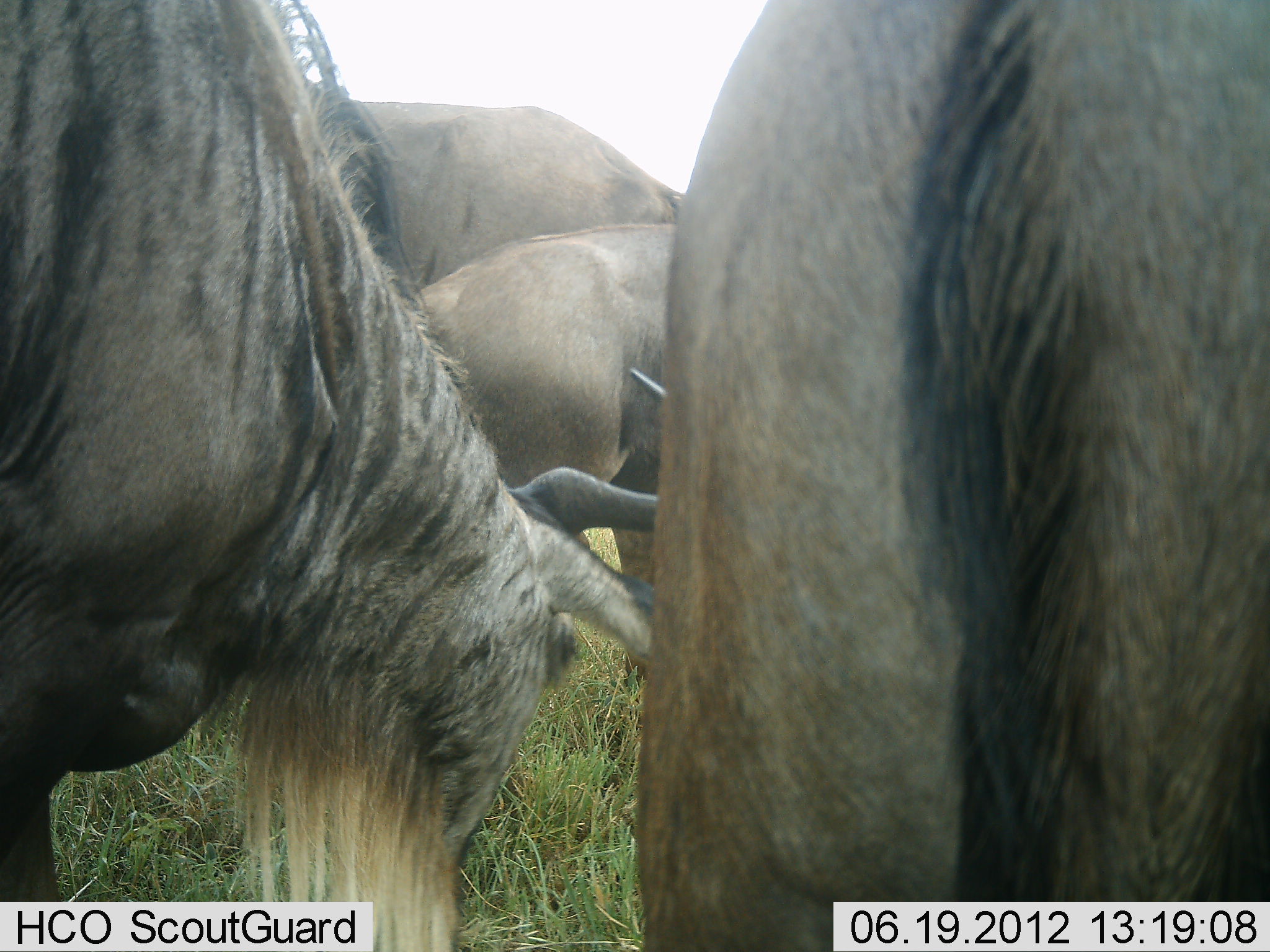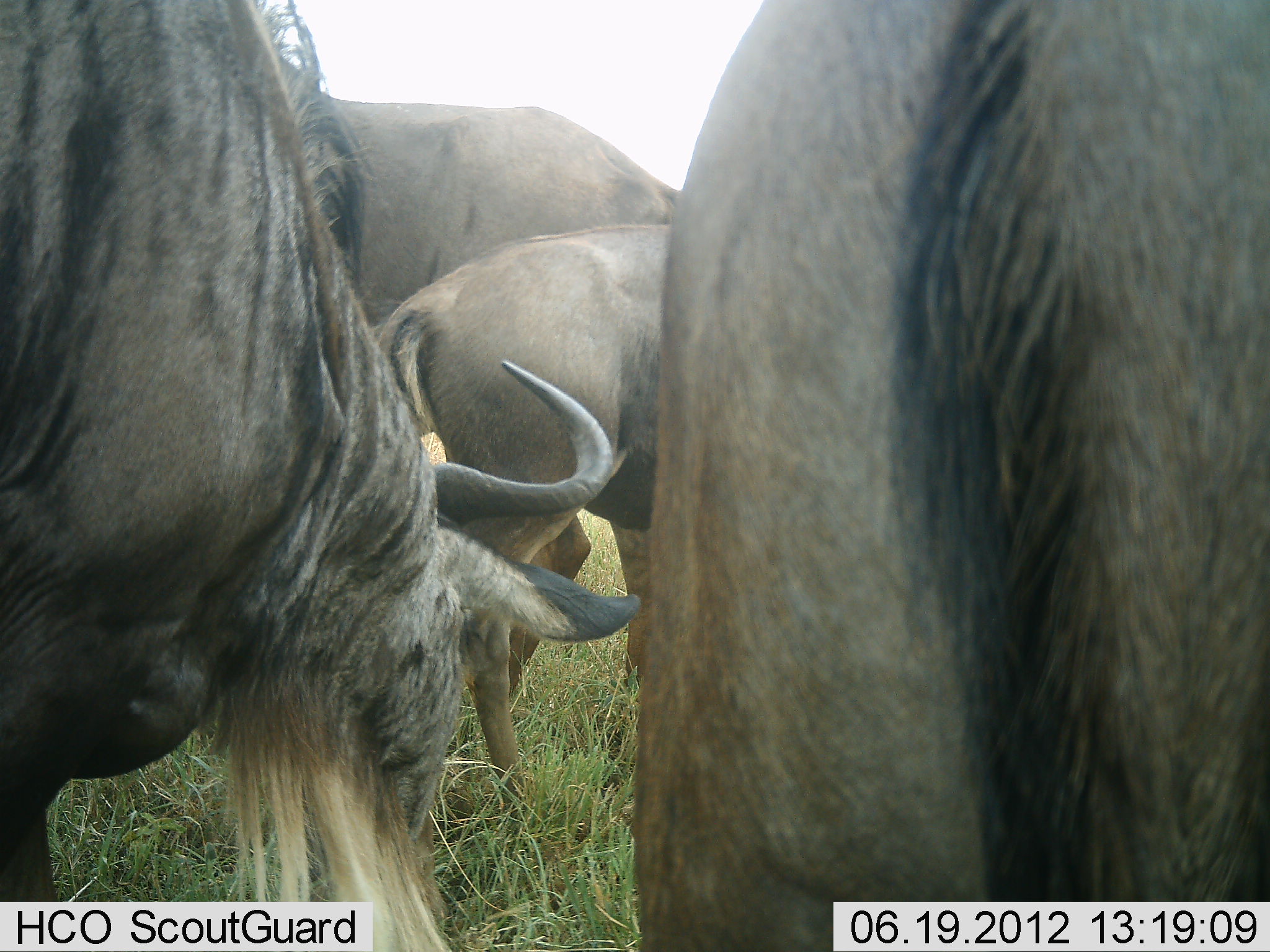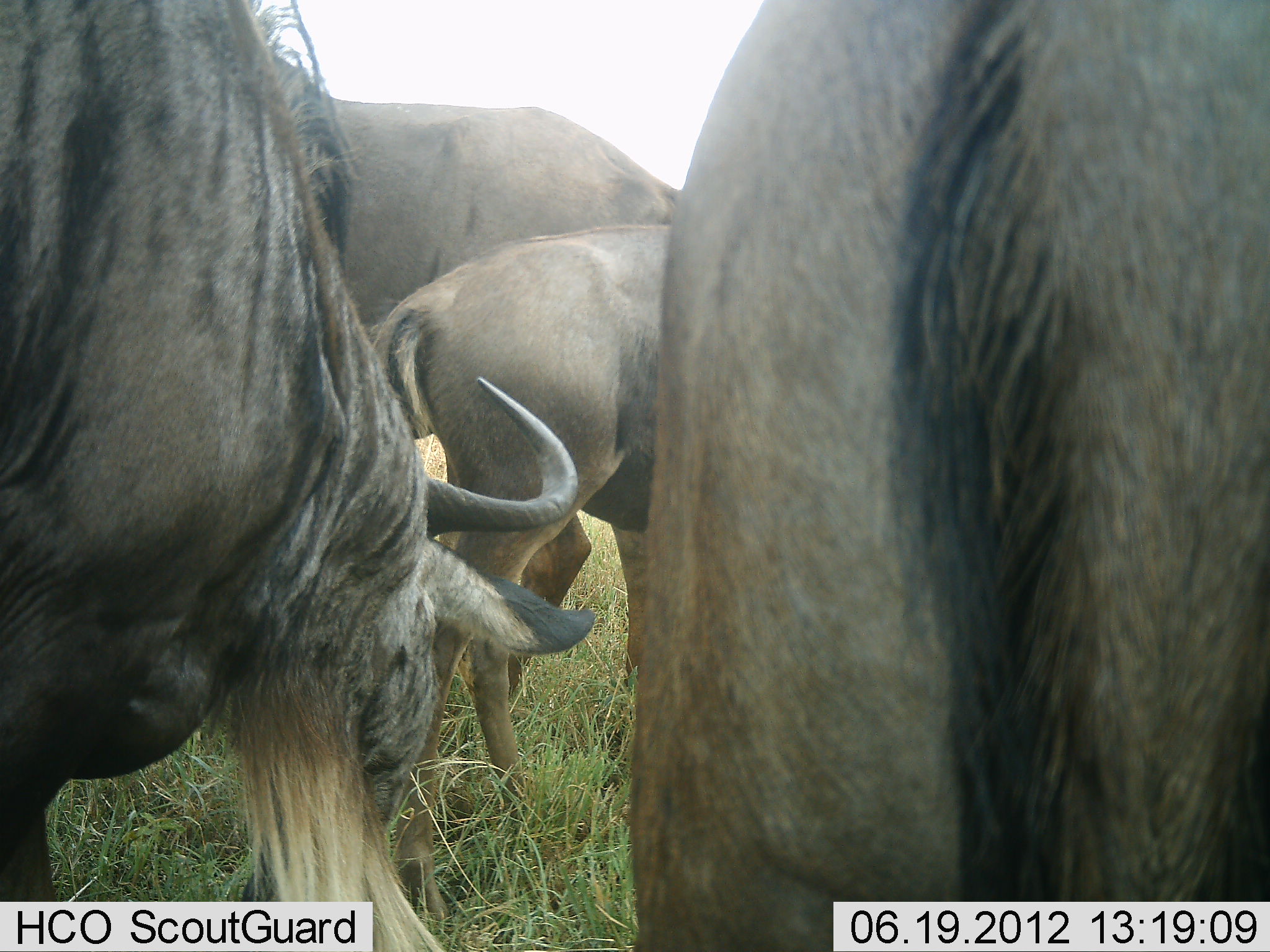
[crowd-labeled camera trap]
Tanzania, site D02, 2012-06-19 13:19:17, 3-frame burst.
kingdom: Animalia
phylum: Chordata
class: Mammalia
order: Artiodactyla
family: Bovidae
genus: Connochaetes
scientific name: Connochaetes taurinus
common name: blue wildebeest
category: wildebeest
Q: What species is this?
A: Wildebeest (blue wildebeest) (Connochaetes taurinus).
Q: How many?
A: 4.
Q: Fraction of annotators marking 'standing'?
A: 90%.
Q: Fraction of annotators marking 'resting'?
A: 0%.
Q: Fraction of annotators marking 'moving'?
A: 0%.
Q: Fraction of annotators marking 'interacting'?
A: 0%.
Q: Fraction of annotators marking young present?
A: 20%.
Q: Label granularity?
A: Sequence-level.